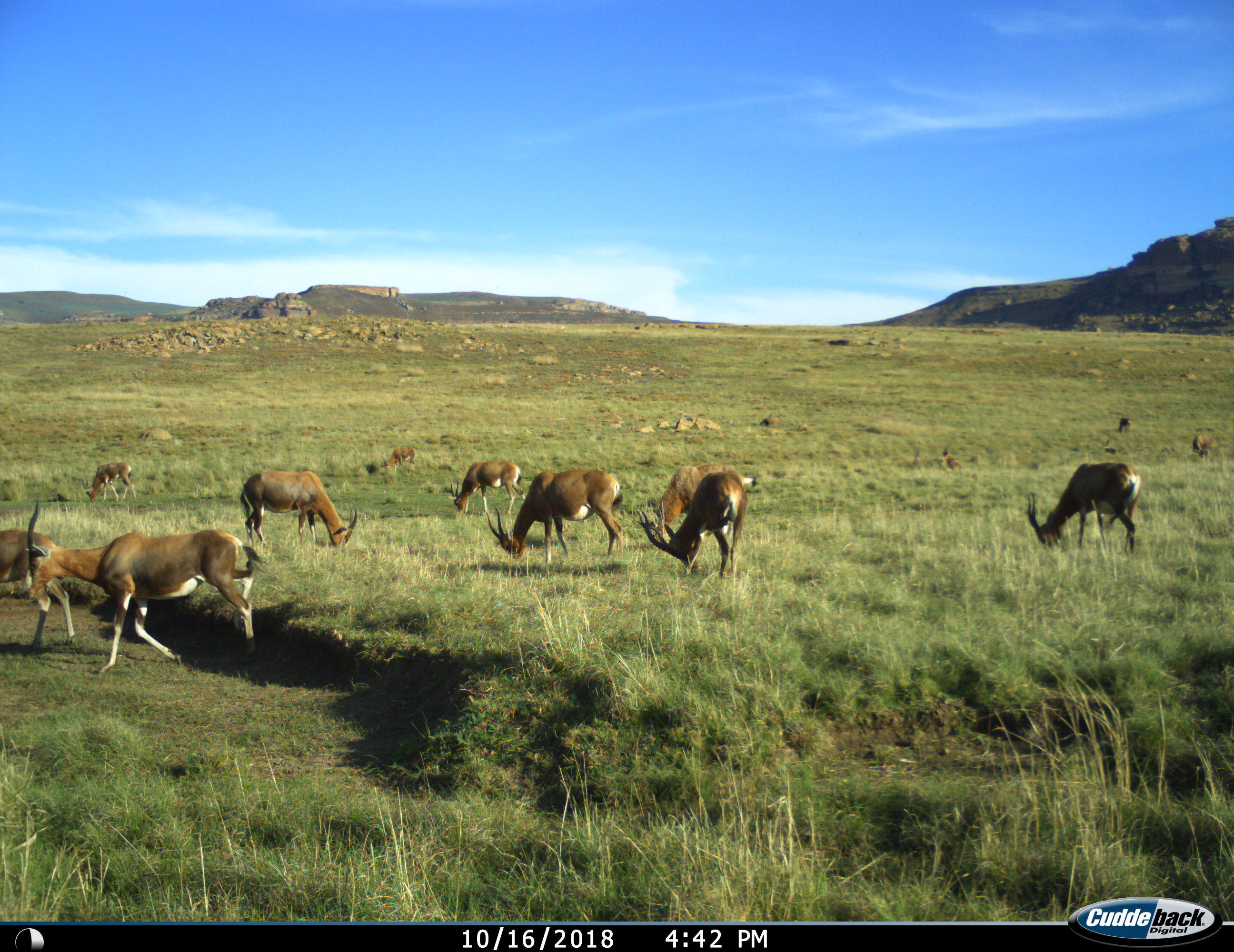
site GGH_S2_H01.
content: unidentified animal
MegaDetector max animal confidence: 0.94